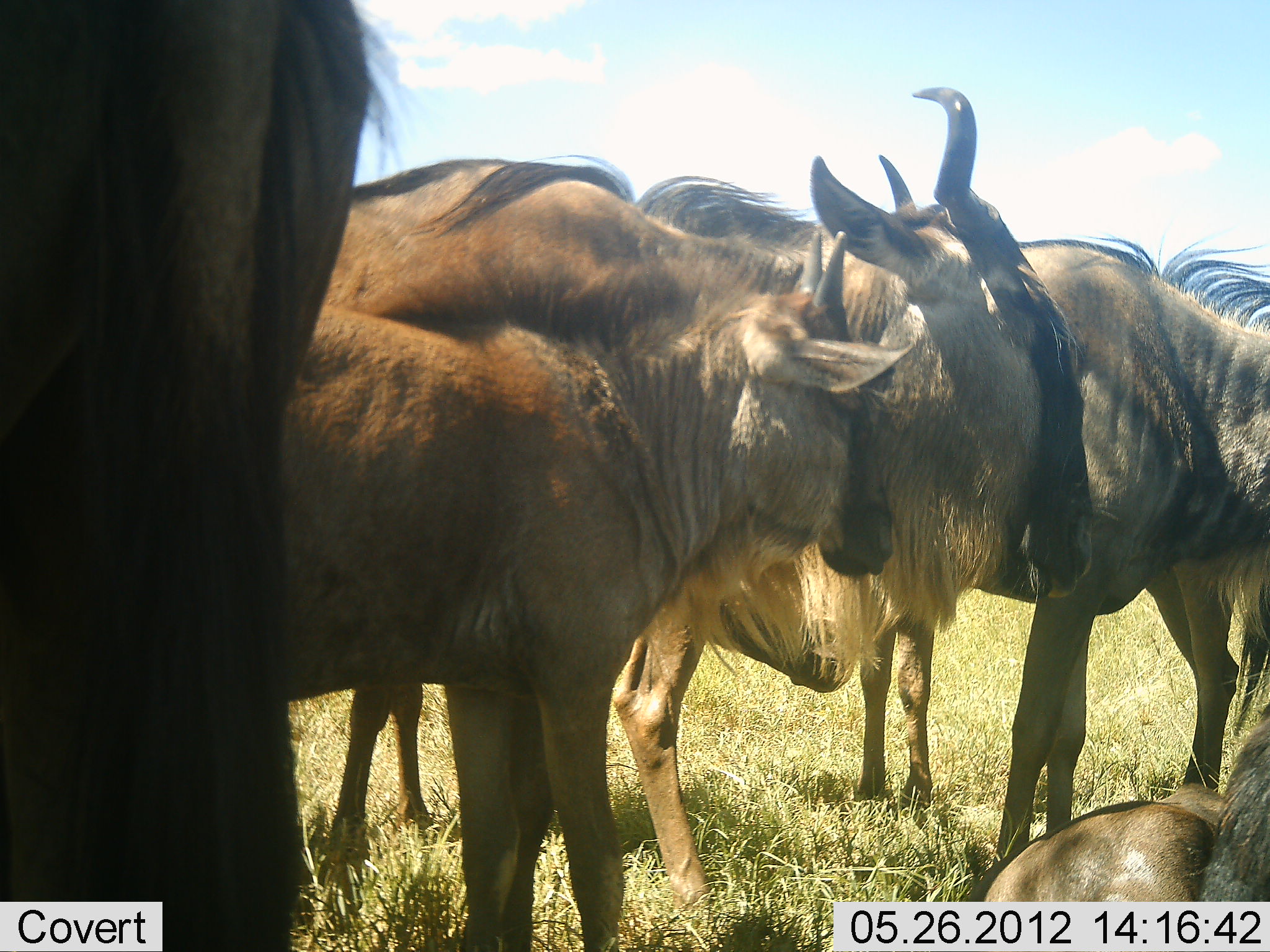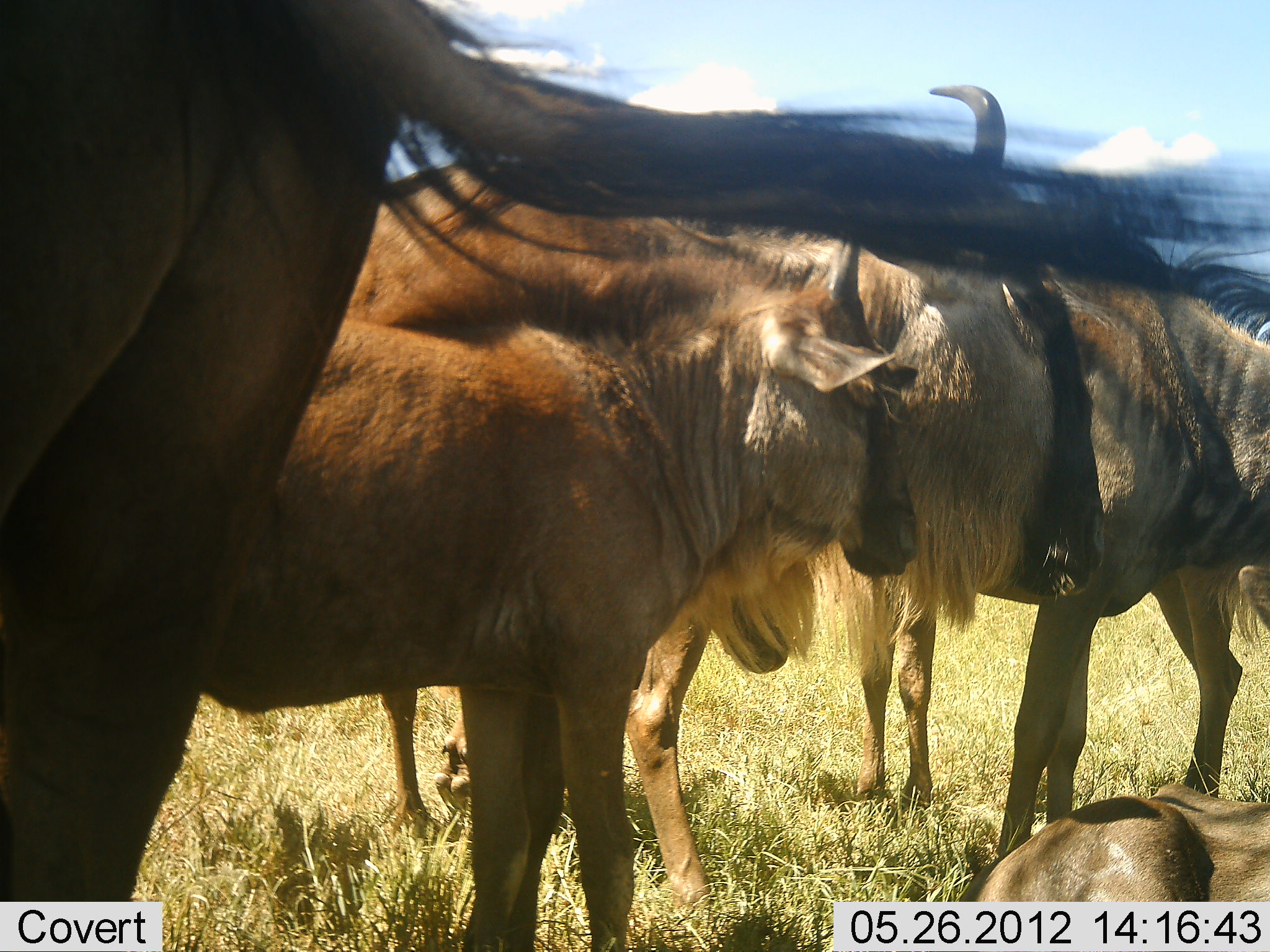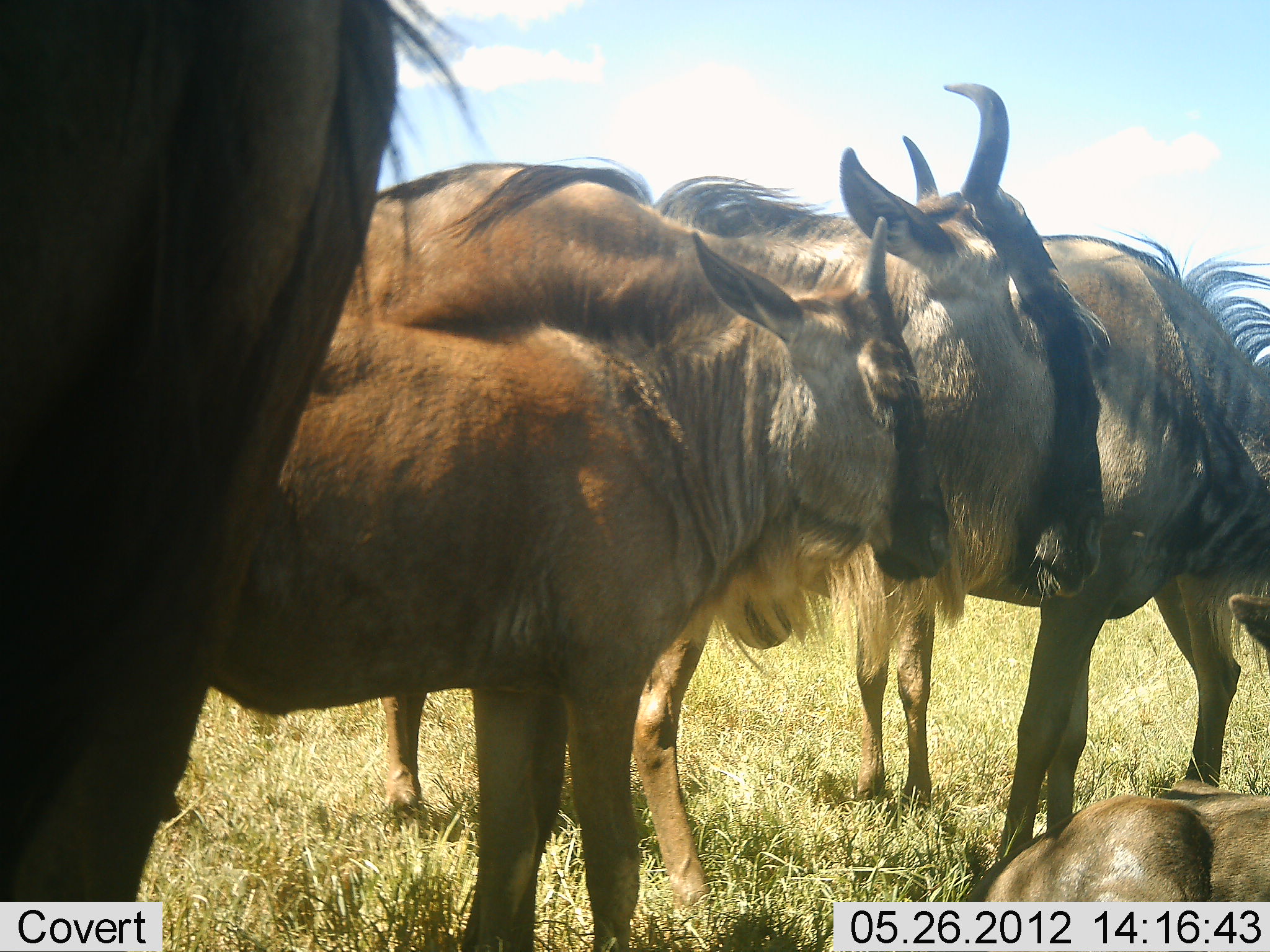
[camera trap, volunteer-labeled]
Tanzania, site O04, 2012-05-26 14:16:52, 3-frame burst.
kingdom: Animalia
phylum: Chordata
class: Mammalia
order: Artiodactyla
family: Bovidae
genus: Connochaetes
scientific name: Connochaetes taurinus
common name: blue wildebeest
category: wildebeest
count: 5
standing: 100%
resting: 90%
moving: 0%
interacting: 0%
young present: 60%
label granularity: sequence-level